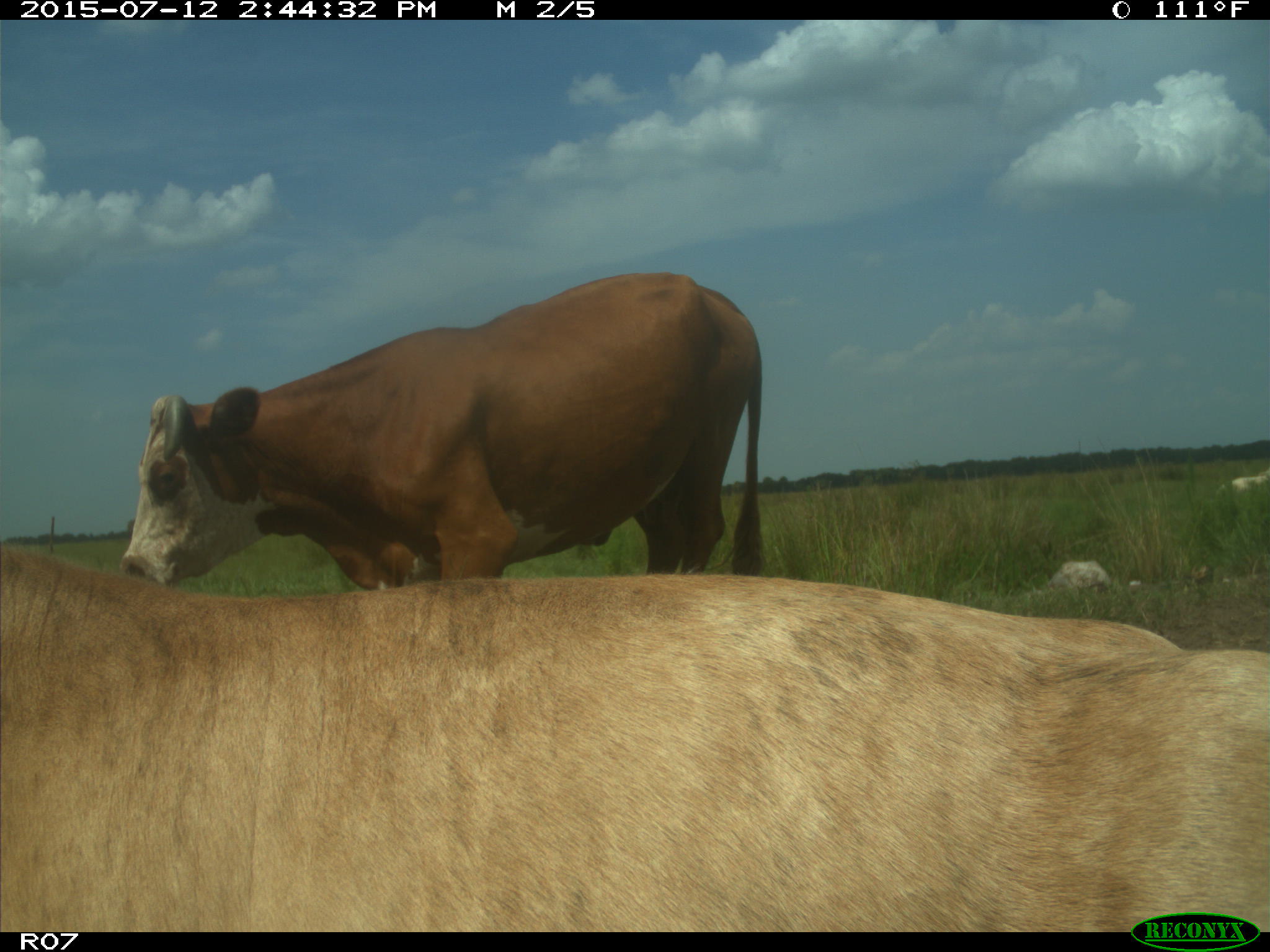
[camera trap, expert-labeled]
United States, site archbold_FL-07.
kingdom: Animalia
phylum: Chordata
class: Mammalia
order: Artiodactyla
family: Bovidae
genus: Bos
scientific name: Bos taurus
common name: domestic cow